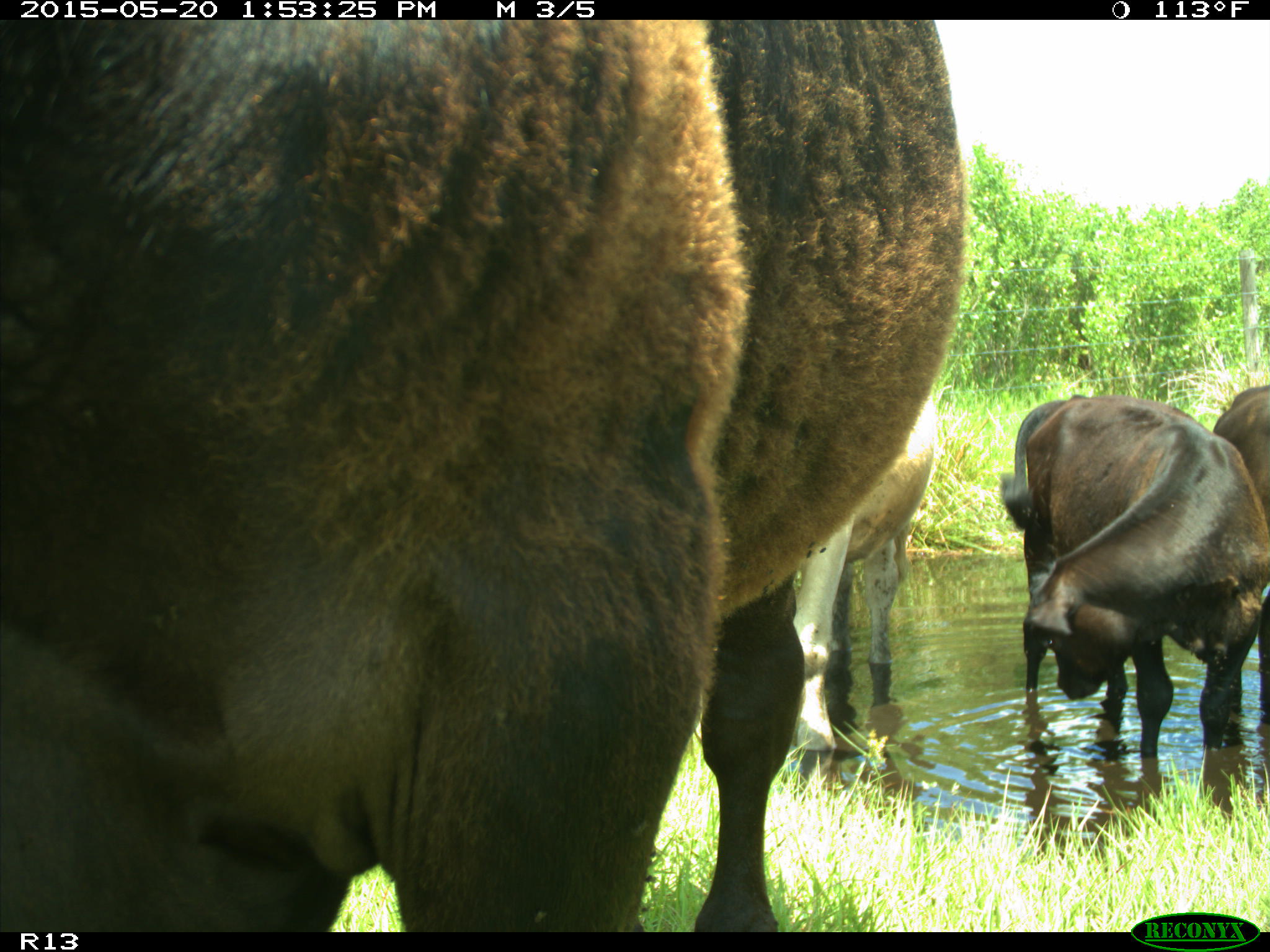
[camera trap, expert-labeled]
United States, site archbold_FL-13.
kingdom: Animalia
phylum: Chordata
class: Mammalia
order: Artiodactyla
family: Bovidae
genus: Bos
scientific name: Bos taurus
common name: domestic cow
Bos taurus (domestic cow).